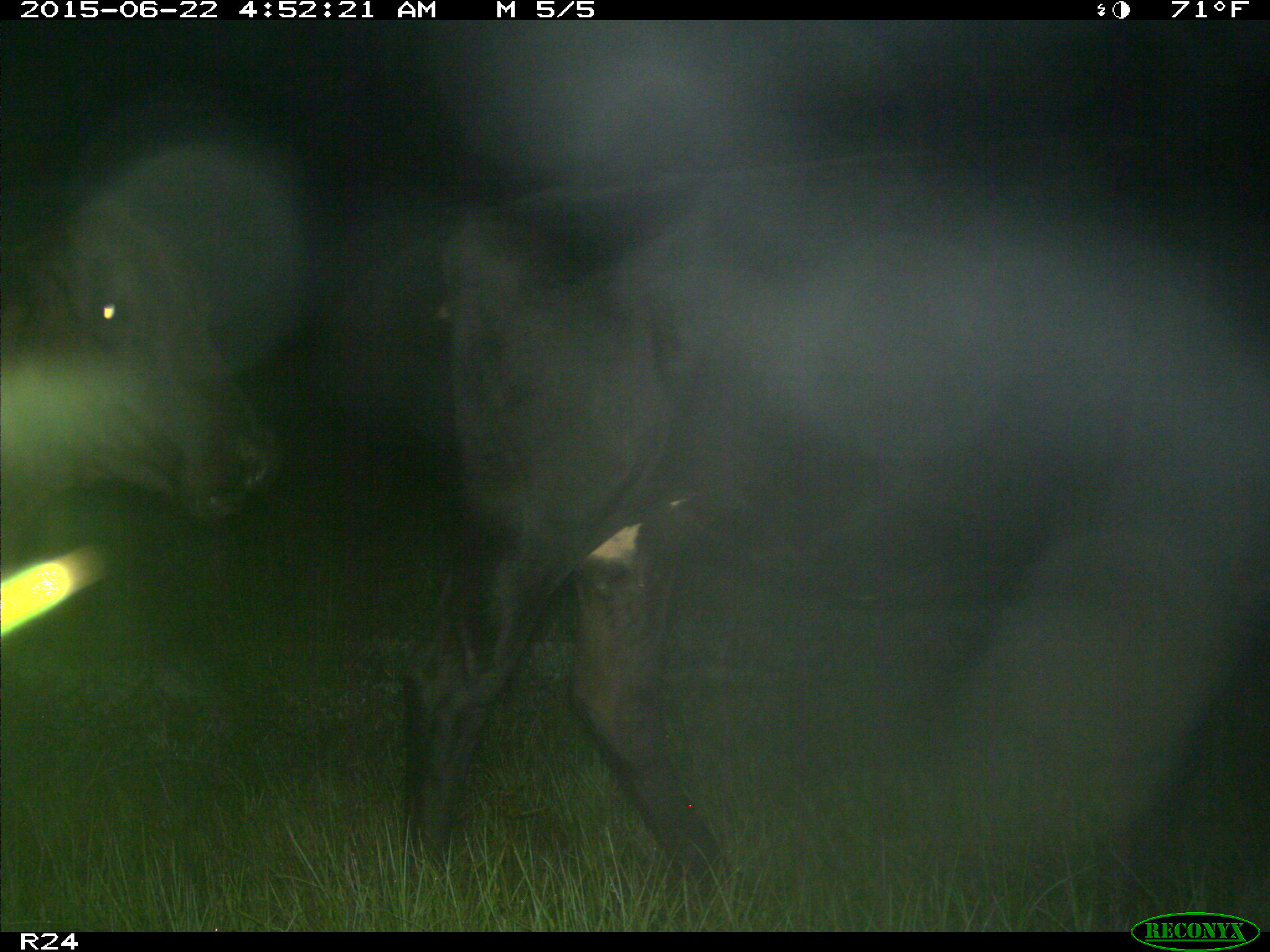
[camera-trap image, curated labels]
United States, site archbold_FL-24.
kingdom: Animalia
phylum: Chordata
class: Mammalia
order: Artiodactyla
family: Bovidae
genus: Bos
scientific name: Bos taurus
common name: domestic cow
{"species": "Bos taurus (domestic cow)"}